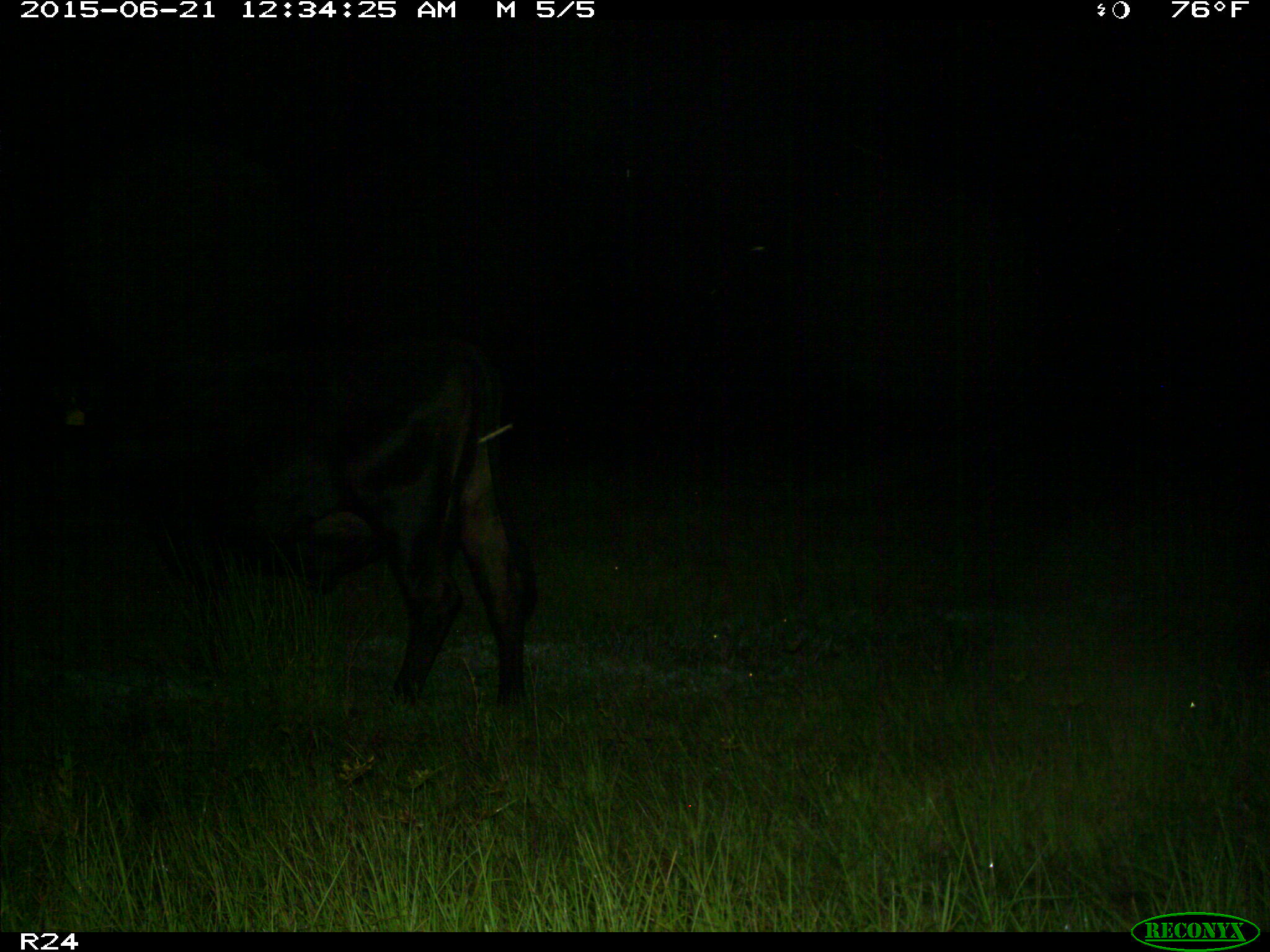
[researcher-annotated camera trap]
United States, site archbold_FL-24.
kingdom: Animalia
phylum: Chordata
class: Mammalia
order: Artiodactyla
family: Bovidae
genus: Bos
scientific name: Bos taurus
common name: domestic cow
Bos taurus (domestic cow).